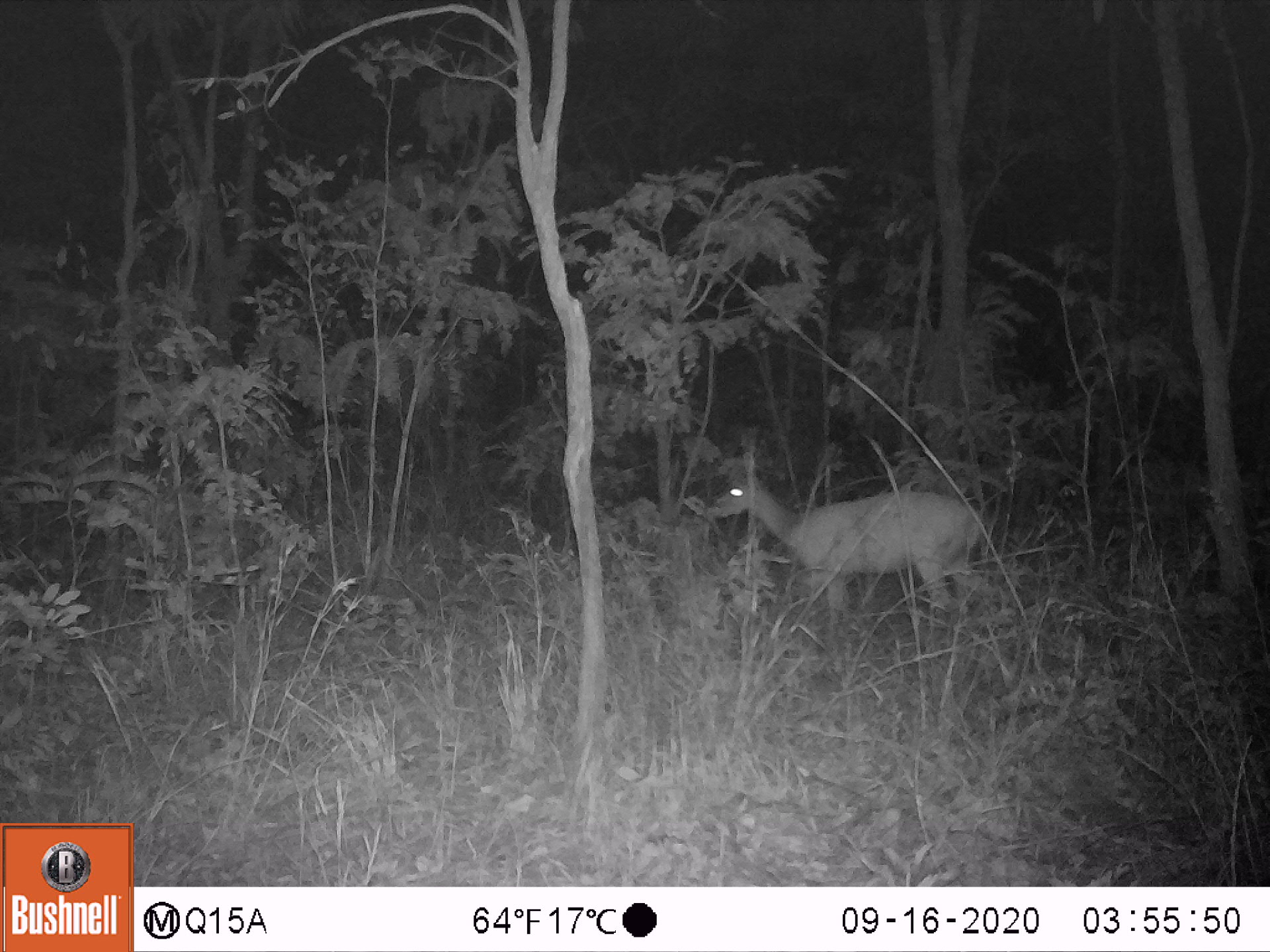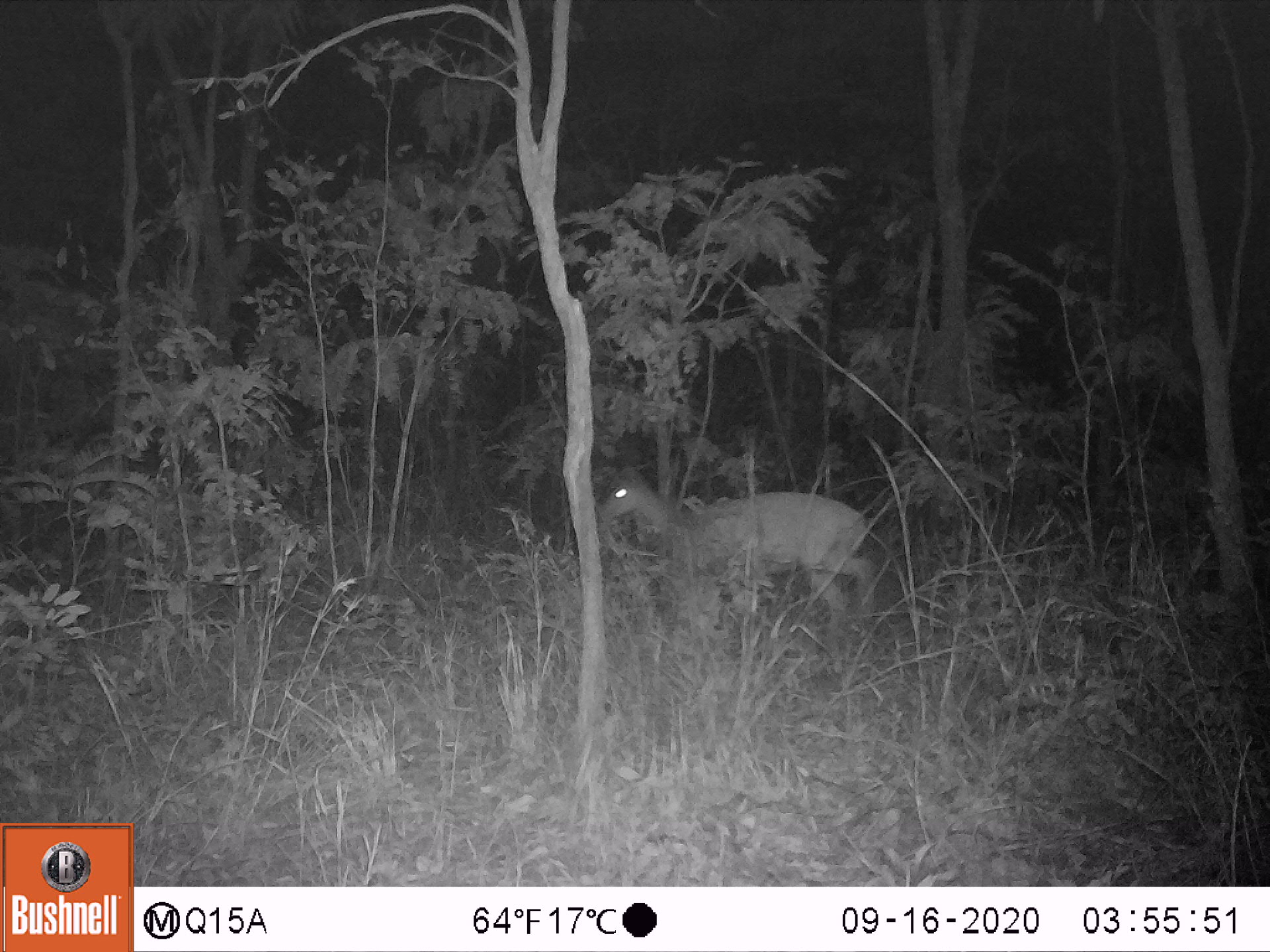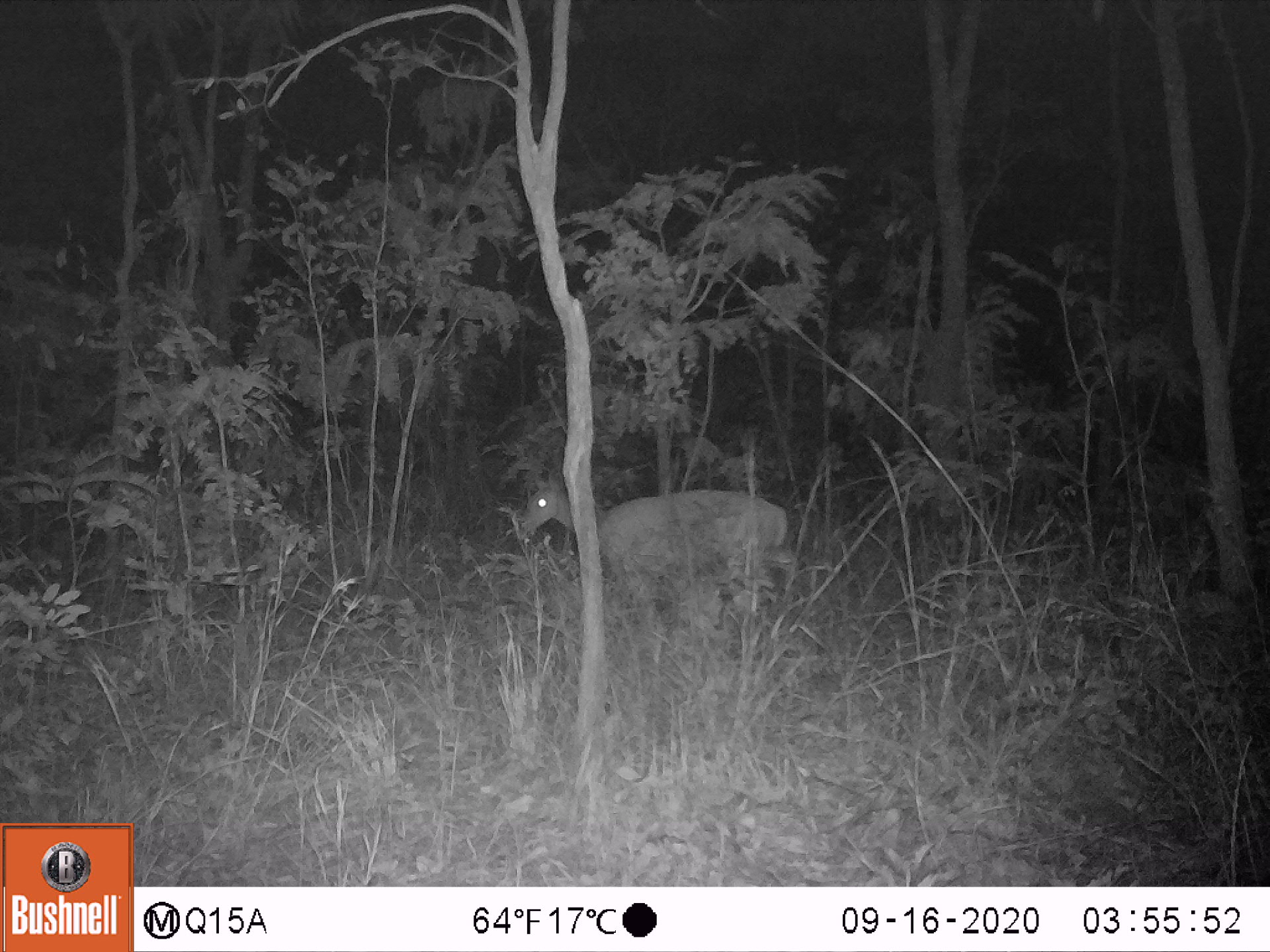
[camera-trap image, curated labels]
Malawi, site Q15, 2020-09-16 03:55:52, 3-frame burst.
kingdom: Animalia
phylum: Chordata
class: Mammalia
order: Artiodactyla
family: Bovidae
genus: Tragelaphus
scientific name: Tragelaphus sylvaticus sylvaticus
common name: cape bushbuck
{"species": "cape bushbuck (Tragelaphus sylvaticus sylvaticus)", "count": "1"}